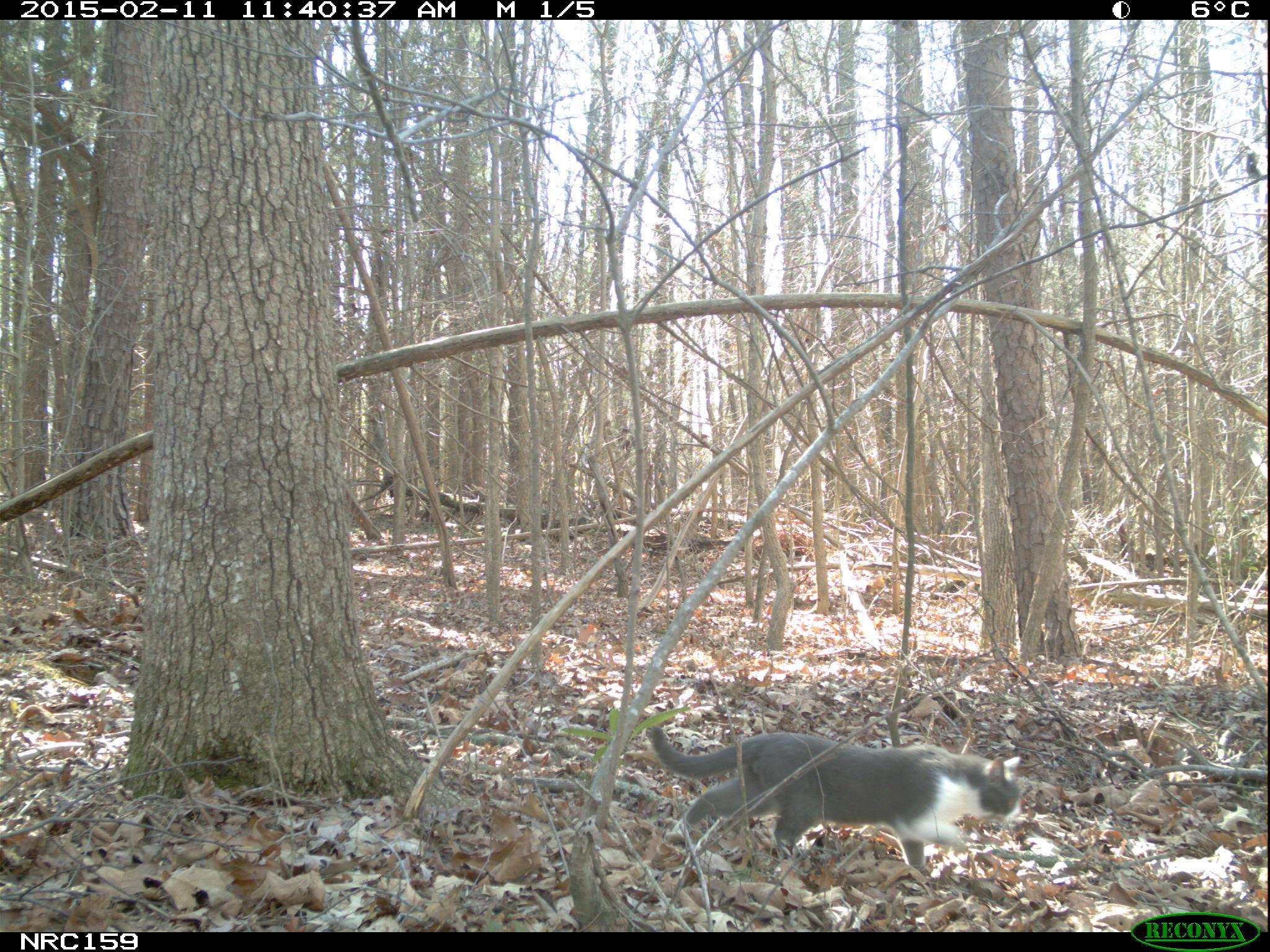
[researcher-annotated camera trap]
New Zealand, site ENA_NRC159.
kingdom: Animalia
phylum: Chordata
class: Mammalia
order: Carnivora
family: Felidae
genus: Felis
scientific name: Felis catus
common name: domestic cat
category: cat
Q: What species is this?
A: Cat (domestic cat) (Felis catus).